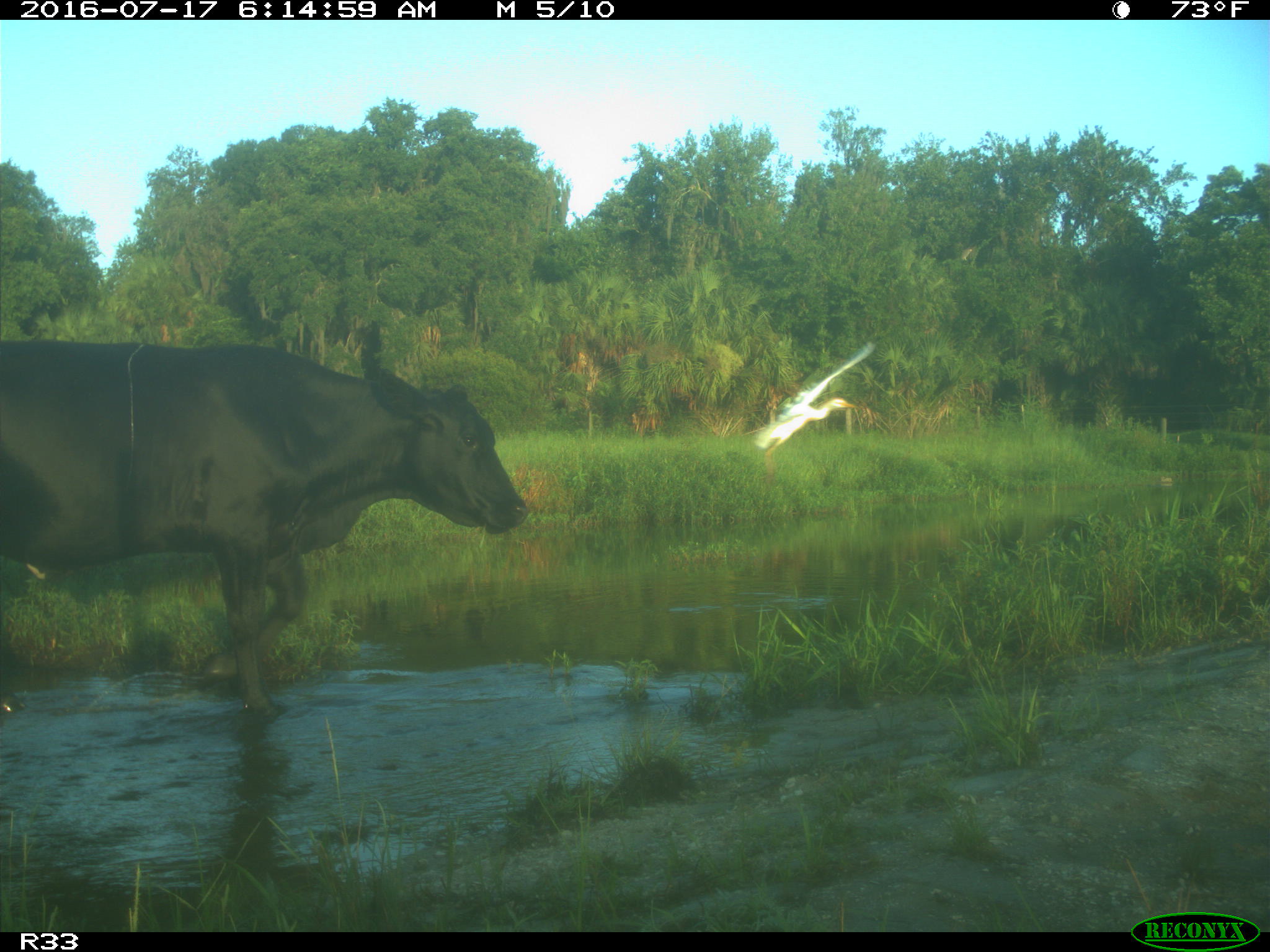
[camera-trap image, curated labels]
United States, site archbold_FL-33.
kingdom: Animalia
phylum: Chordata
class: Mammalia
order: Artiodactyla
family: Bovidae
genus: Bos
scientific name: Bos taurus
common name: domestic cow